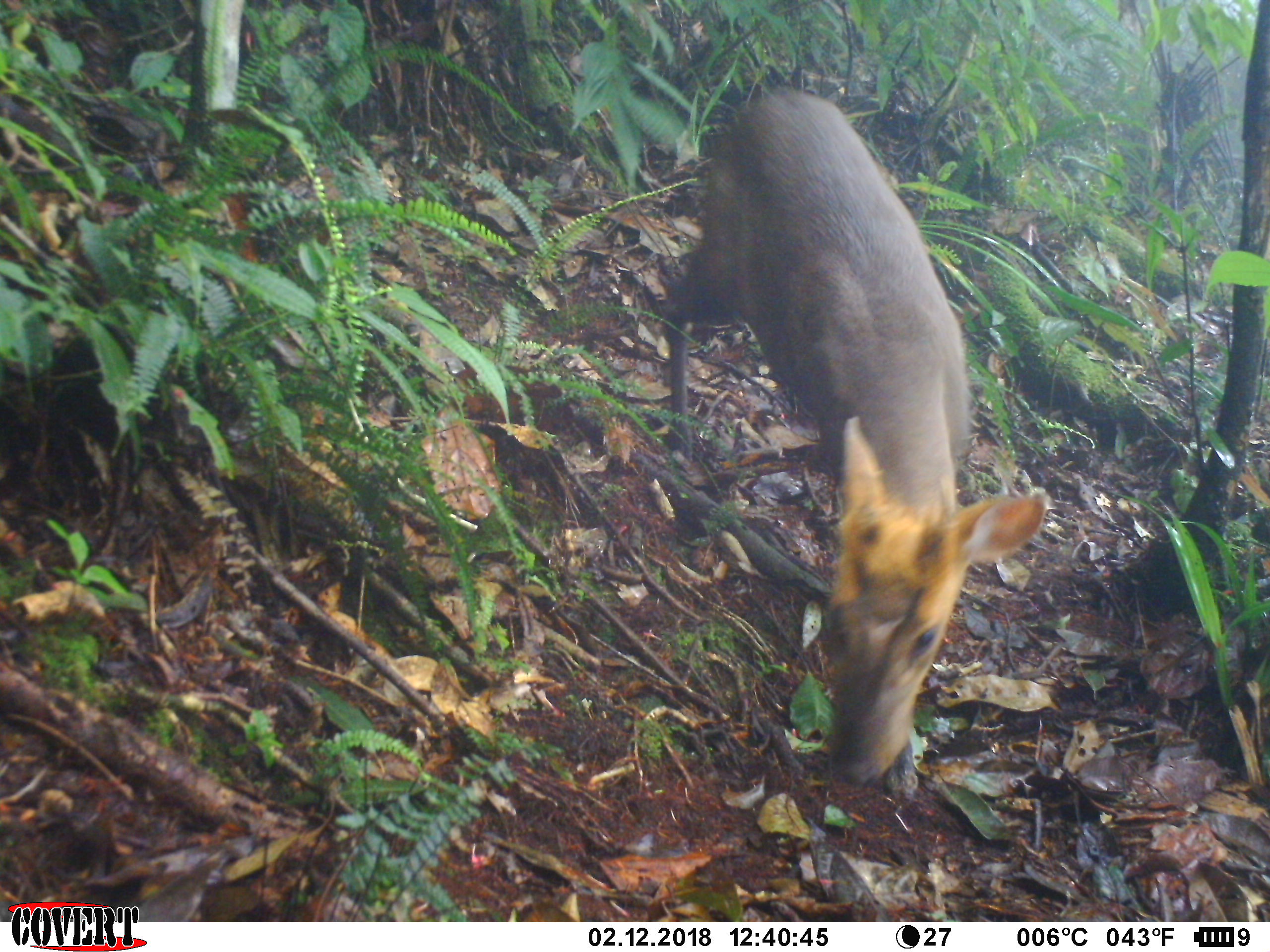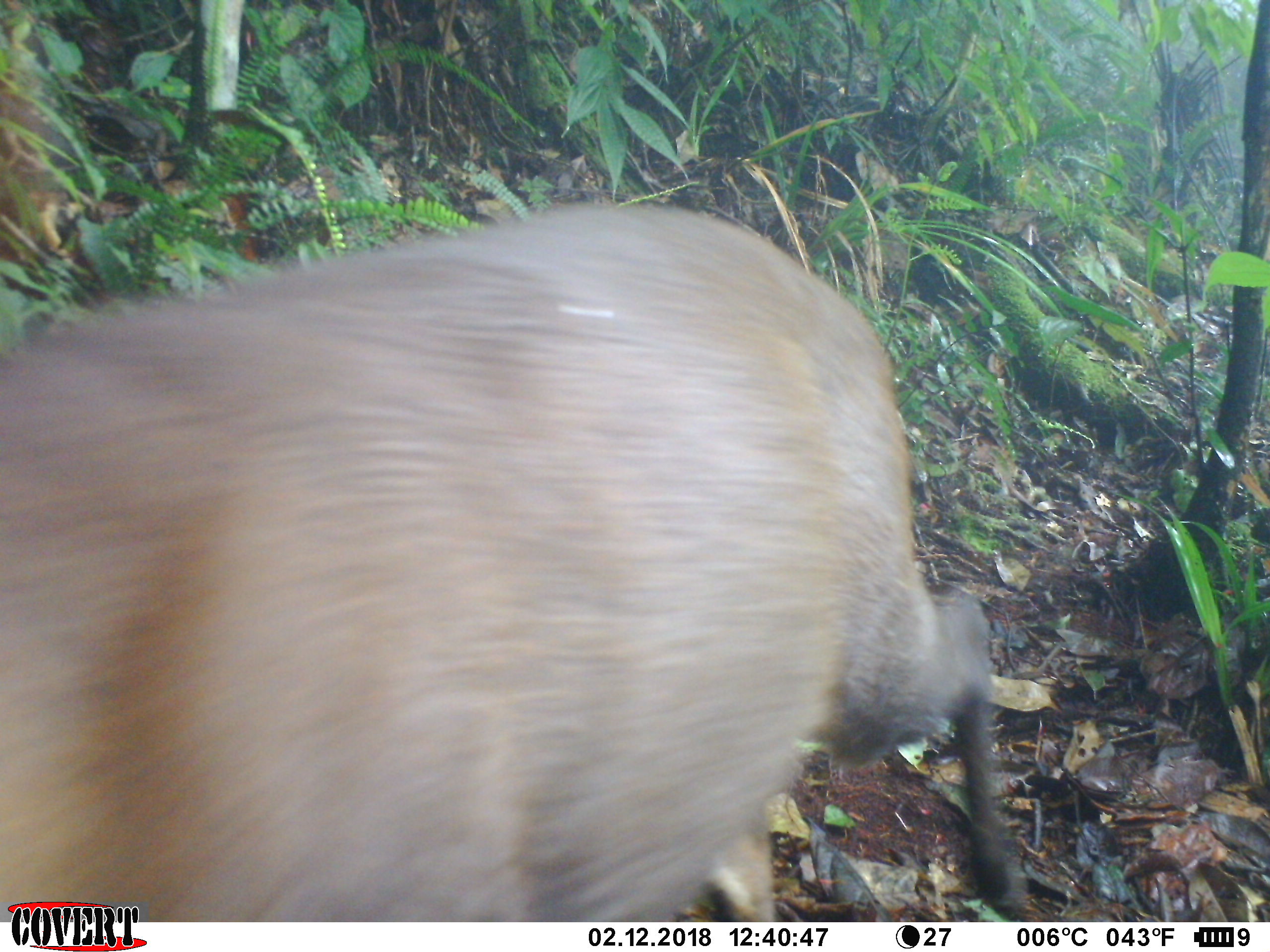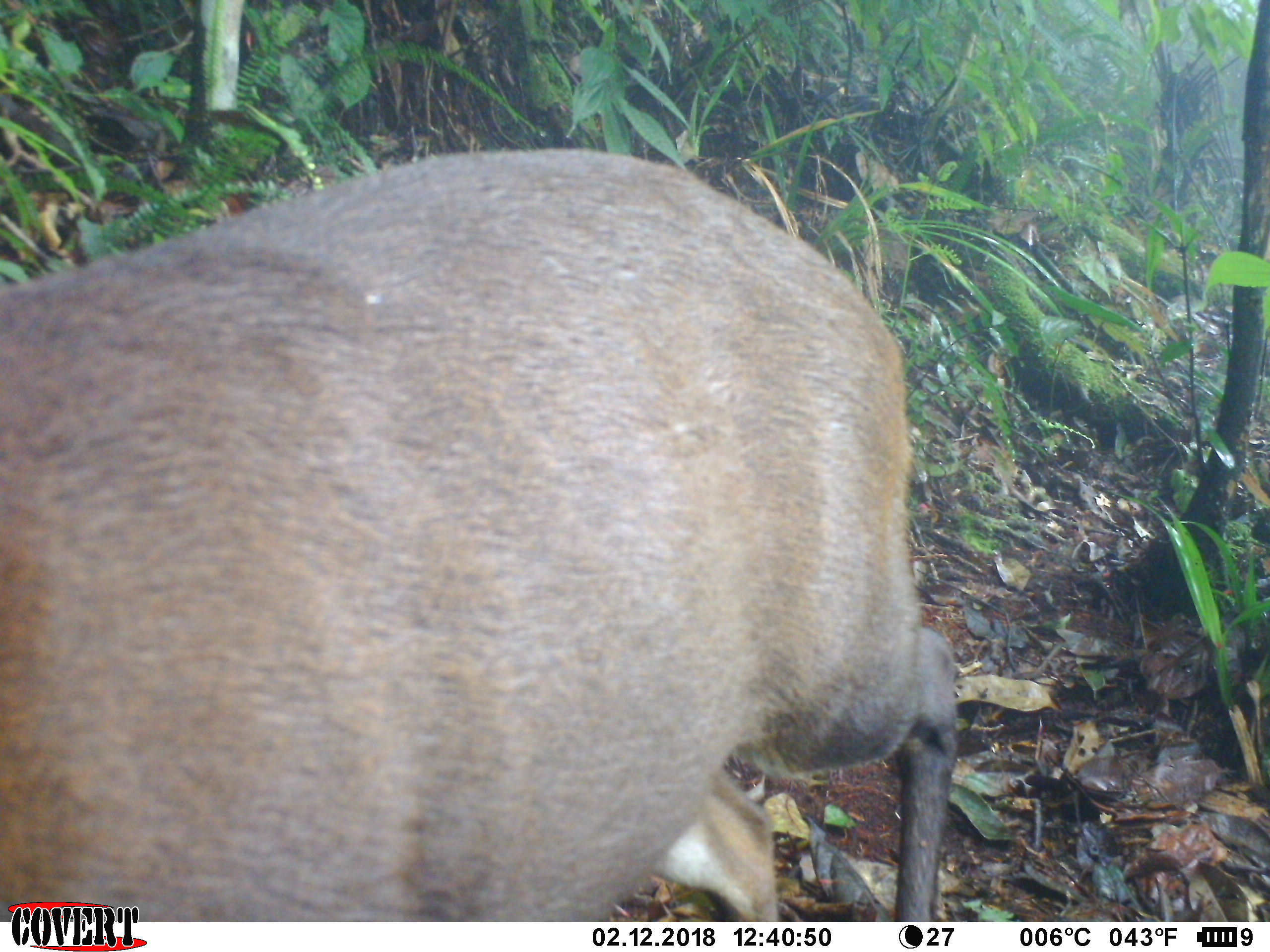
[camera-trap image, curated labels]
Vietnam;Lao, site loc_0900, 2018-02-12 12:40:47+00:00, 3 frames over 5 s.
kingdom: Animalia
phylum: Chordata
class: Mammalia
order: Artiodactyla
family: Cervidae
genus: Muntiacus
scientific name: Muntiacus rooseveltorum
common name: roosevelt's muntjac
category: roosevelts muntjac group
Roosevelts muntjac group (roosevelt's muntjac) (Muntiacus rooseveltorum). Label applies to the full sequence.